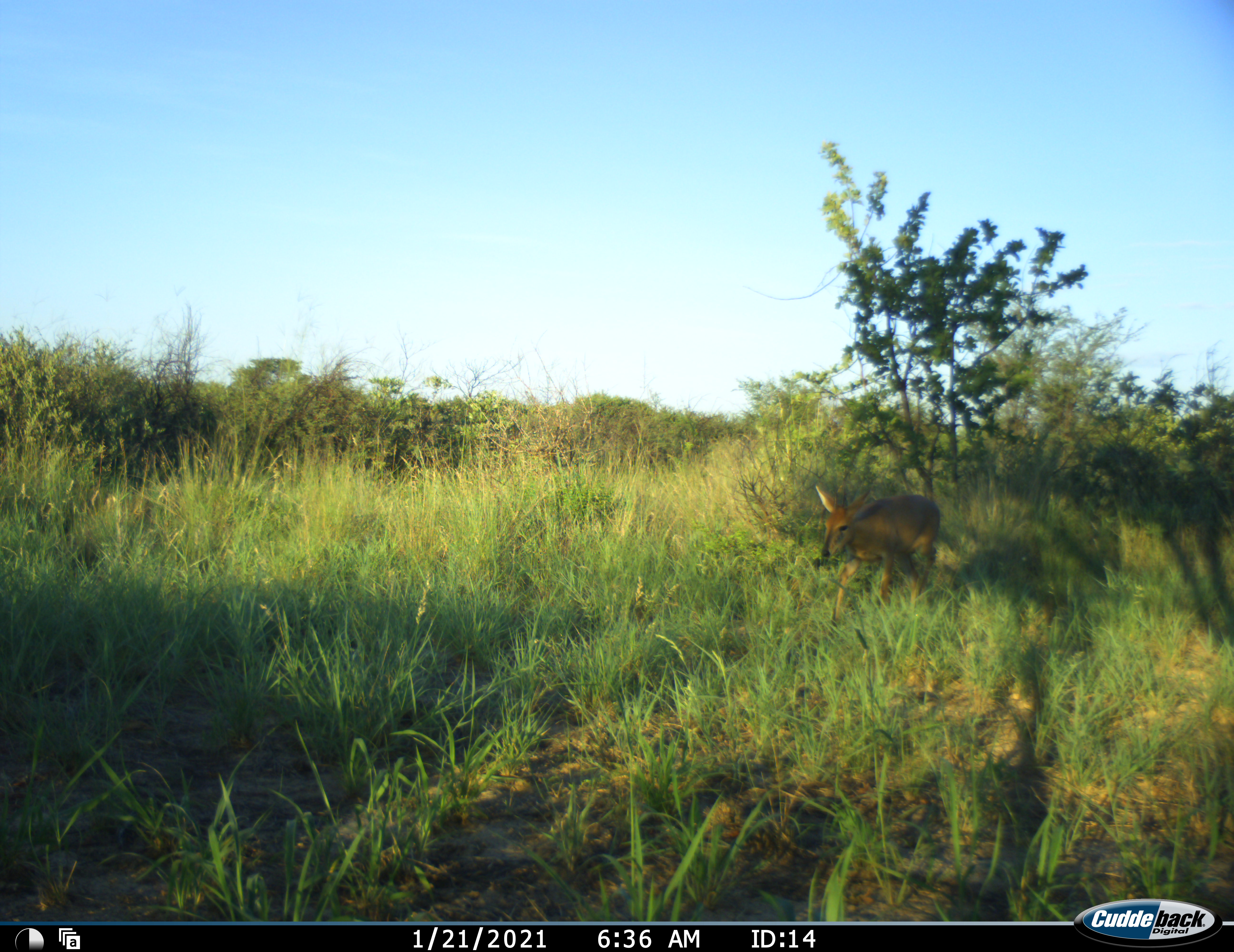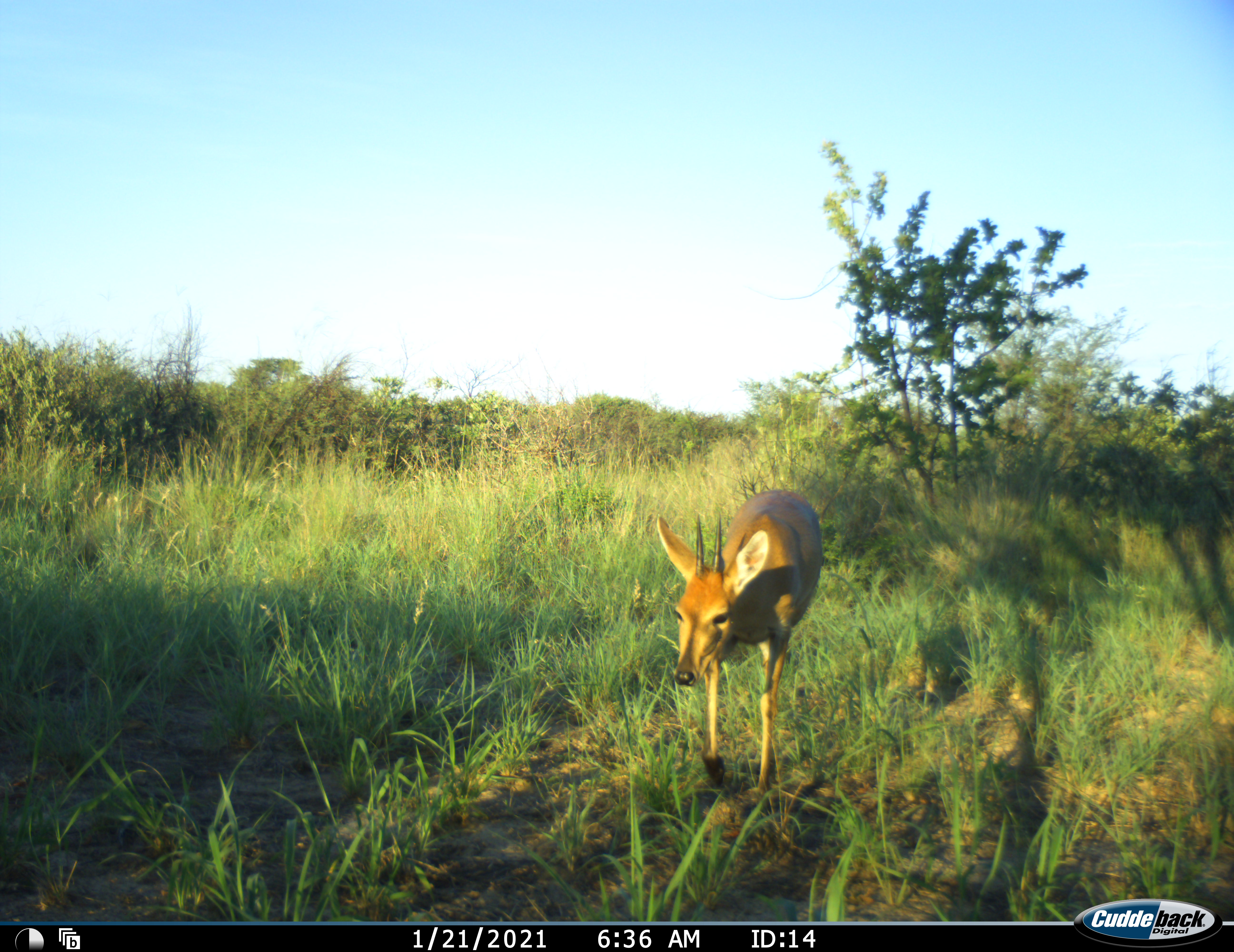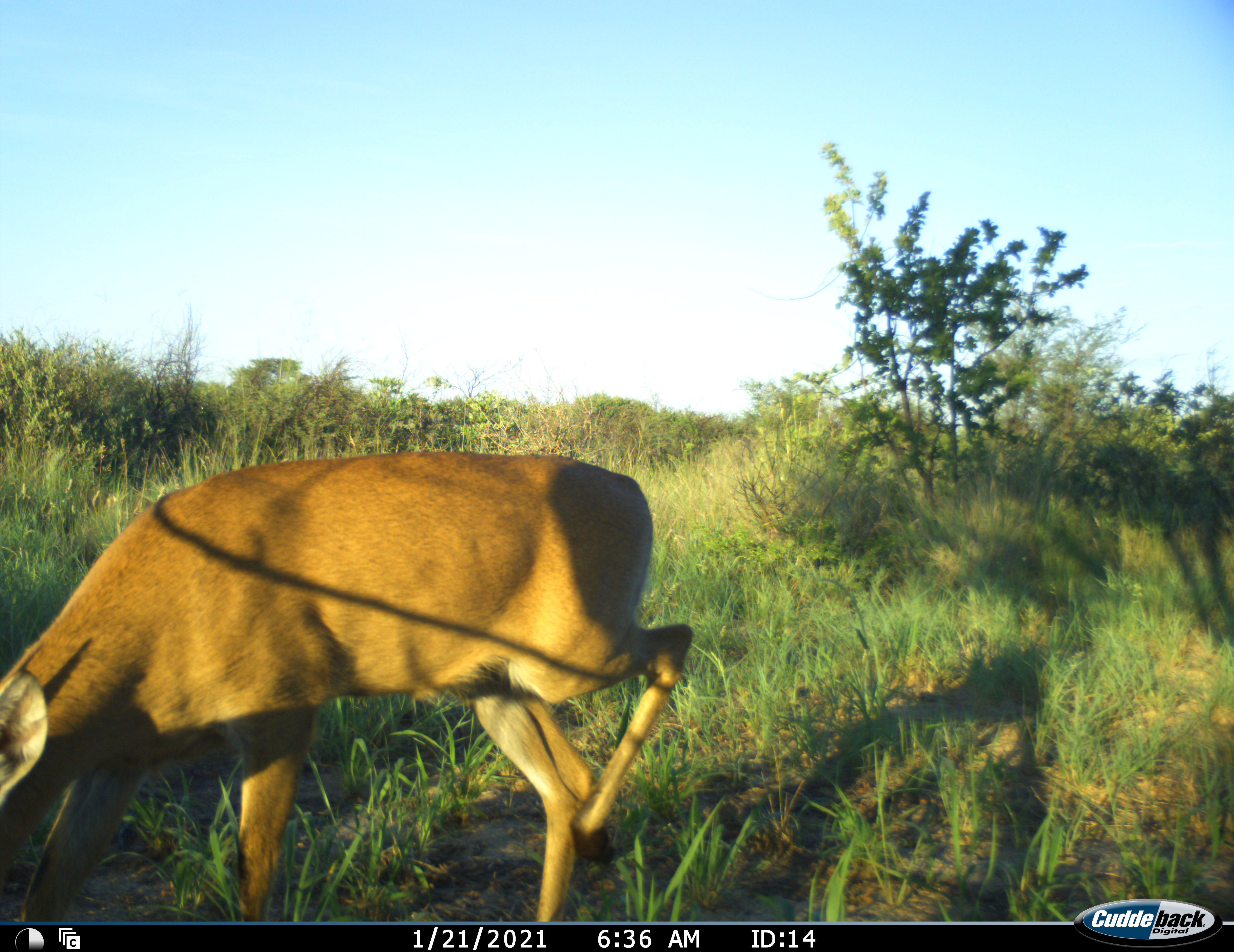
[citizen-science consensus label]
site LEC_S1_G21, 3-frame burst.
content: unidentified animal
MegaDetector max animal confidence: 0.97